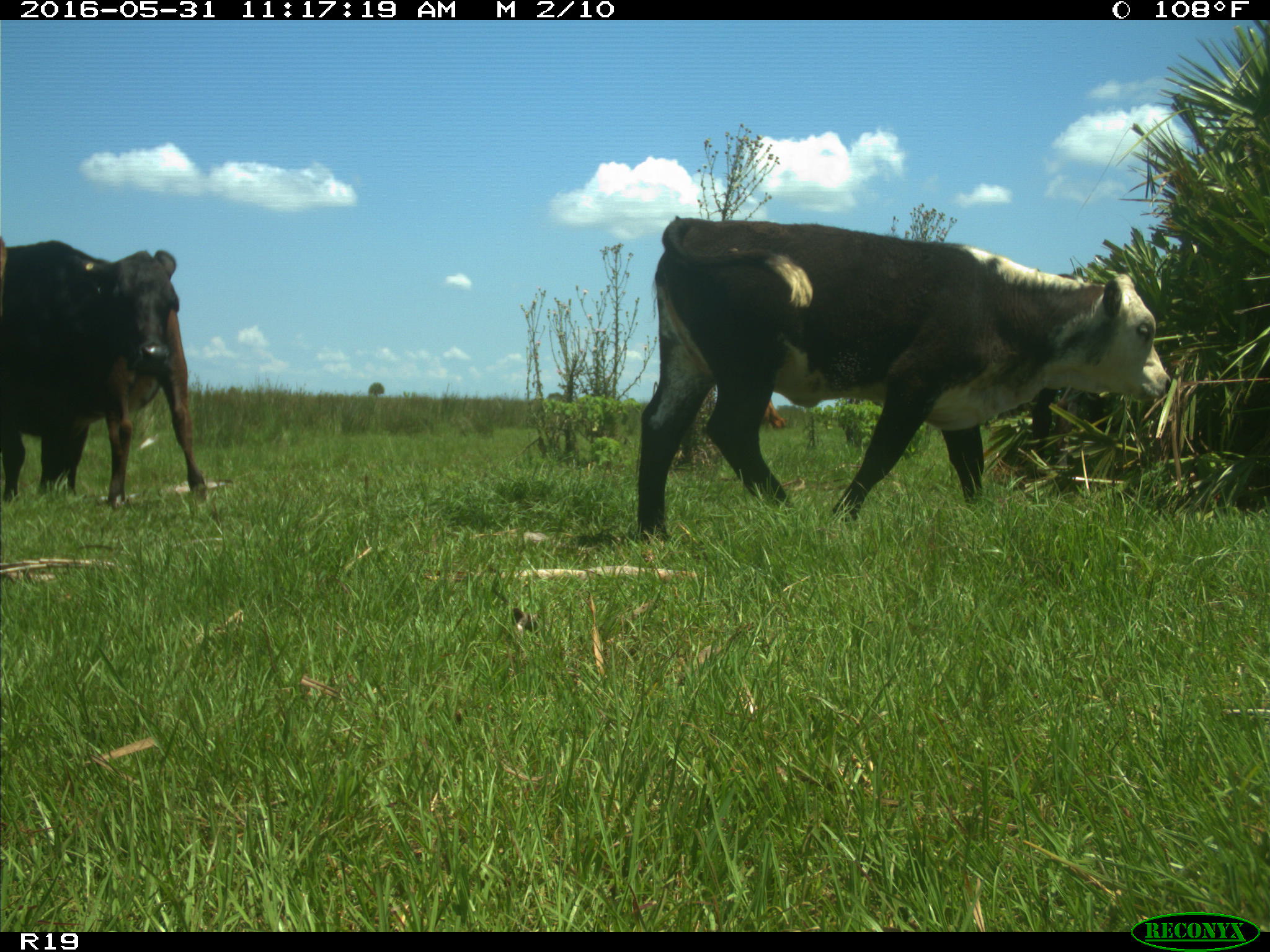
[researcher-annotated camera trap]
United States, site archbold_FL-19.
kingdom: Animalia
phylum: Chordata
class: Mammalia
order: Artiodactyla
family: Bovidae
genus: Bos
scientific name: Bos taurus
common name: domestic cow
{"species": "Bos taurus (domestic cow)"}